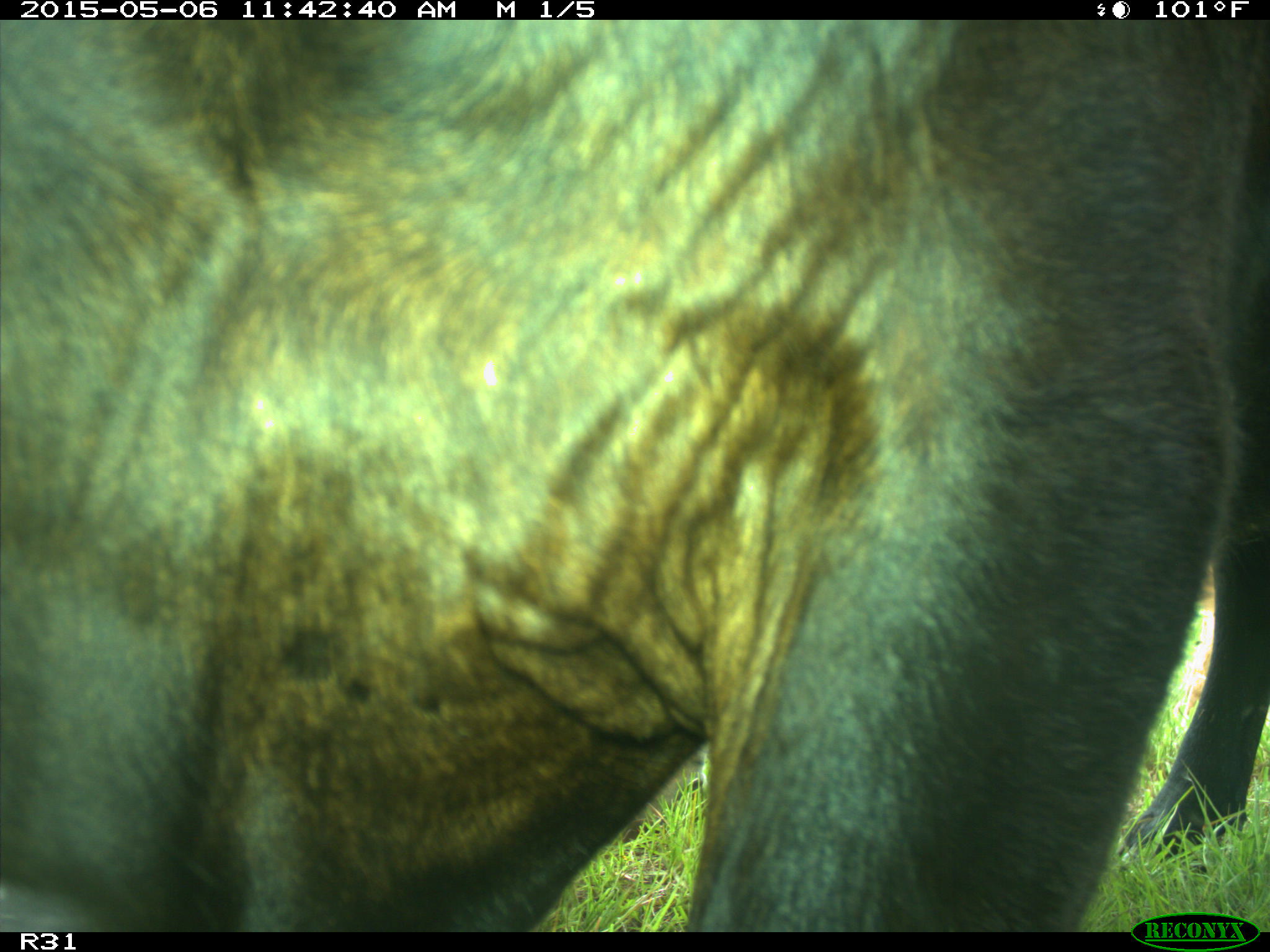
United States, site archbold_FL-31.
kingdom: Animalia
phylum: Chordata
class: Mammalia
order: Artiodactyla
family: Bovidae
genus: Bos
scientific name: Bos taurus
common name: domestic cow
Bos taurus (domestic cow).